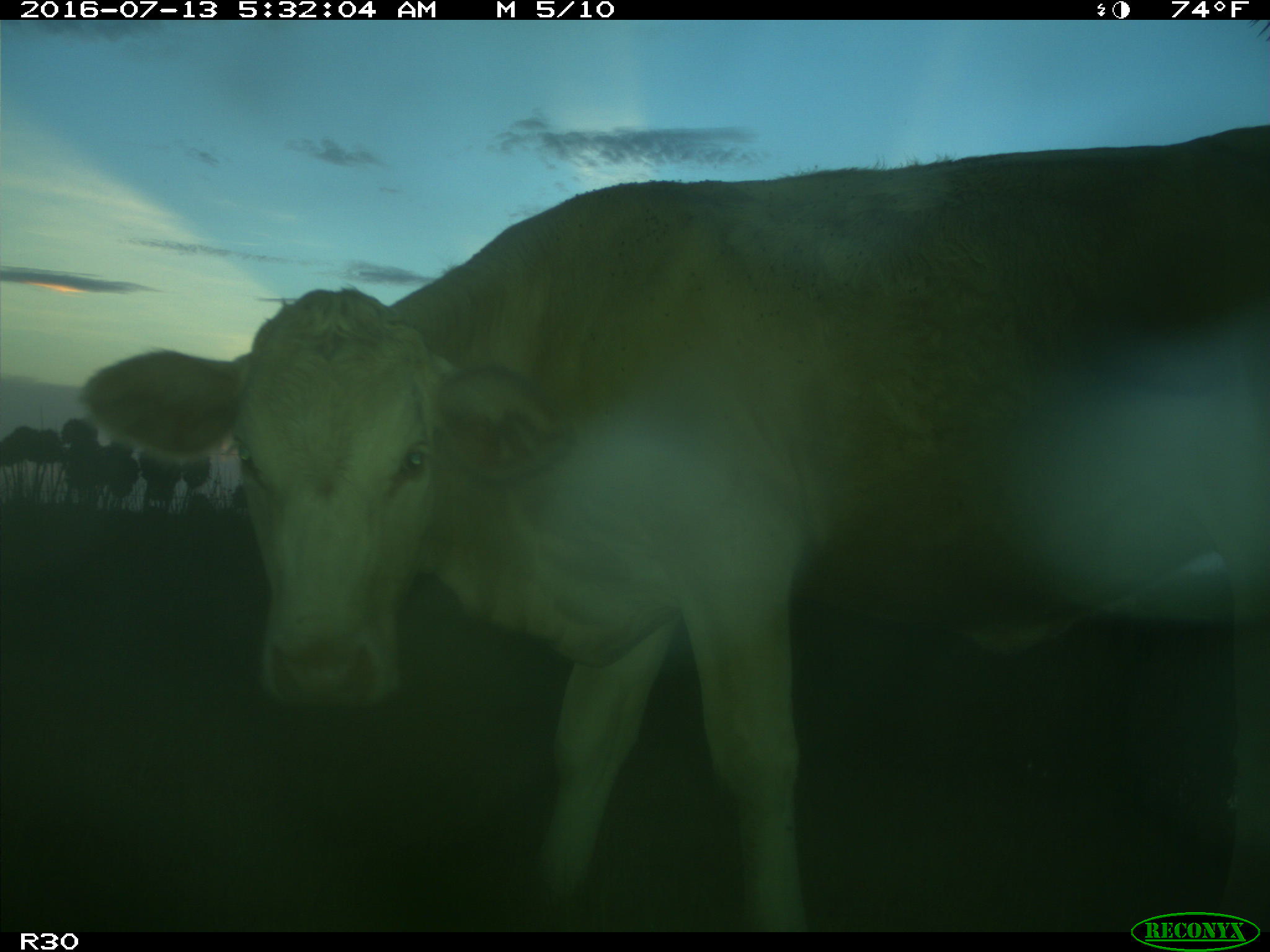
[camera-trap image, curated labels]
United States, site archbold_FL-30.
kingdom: Animalia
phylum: Chordata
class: Mammalia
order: Artiodactyla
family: Bovidae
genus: Bos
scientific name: Bos taurus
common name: domestic cow